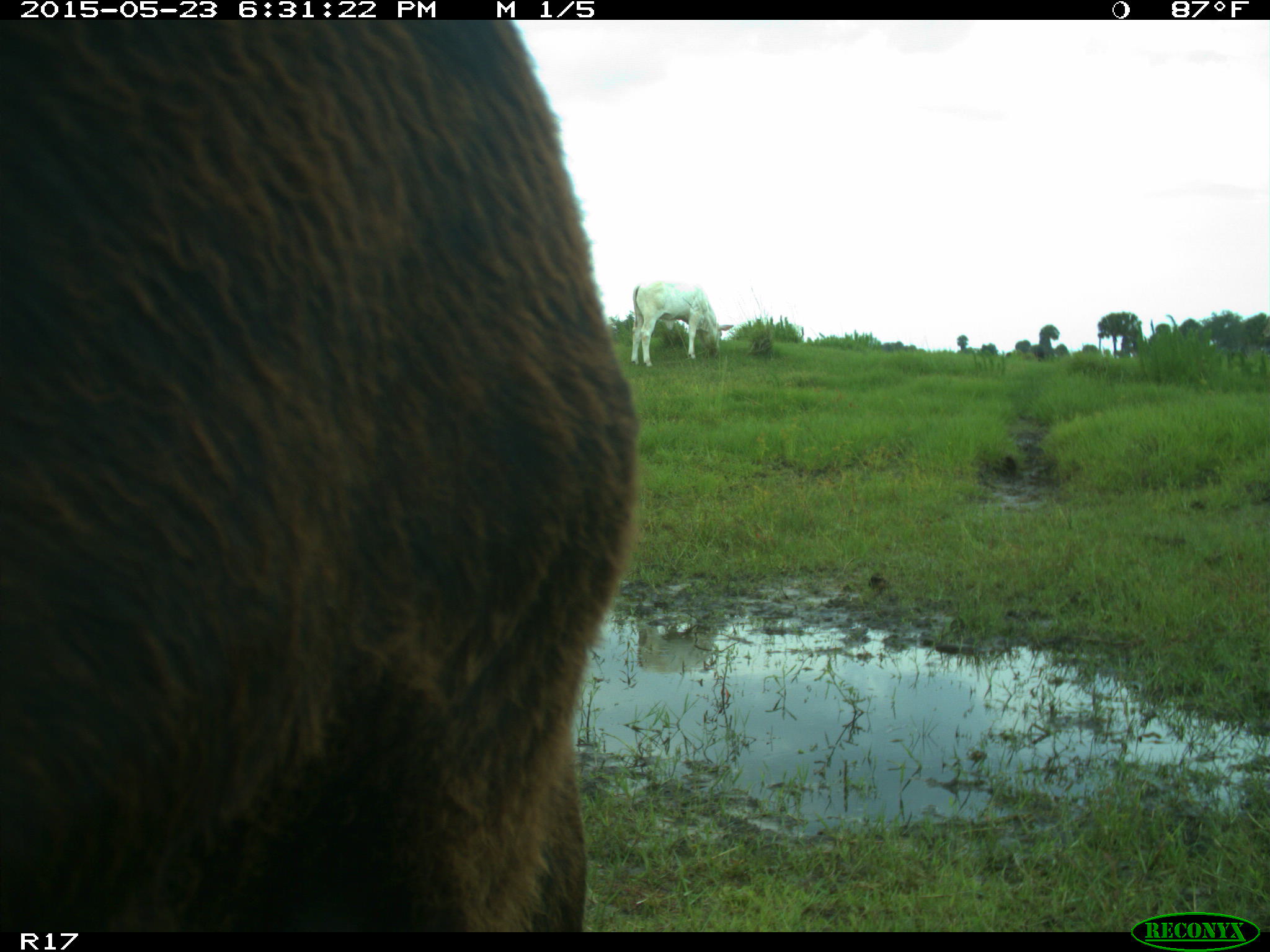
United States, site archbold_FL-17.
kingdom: Animalia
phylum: Chordata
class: Mammalia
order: Artiodactyla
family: Bovidae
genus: Bos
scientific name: Bos taurus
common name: domestic cow